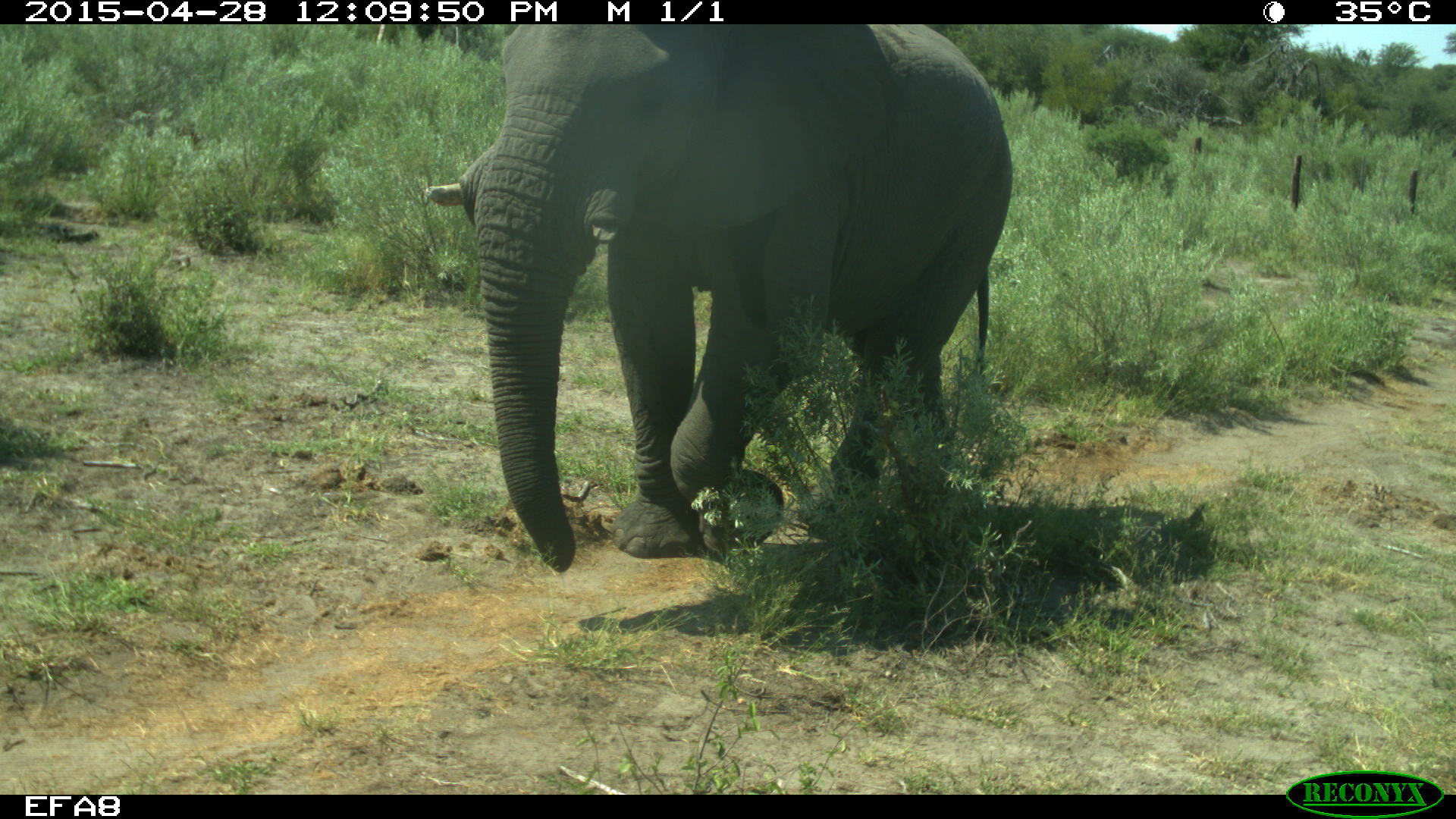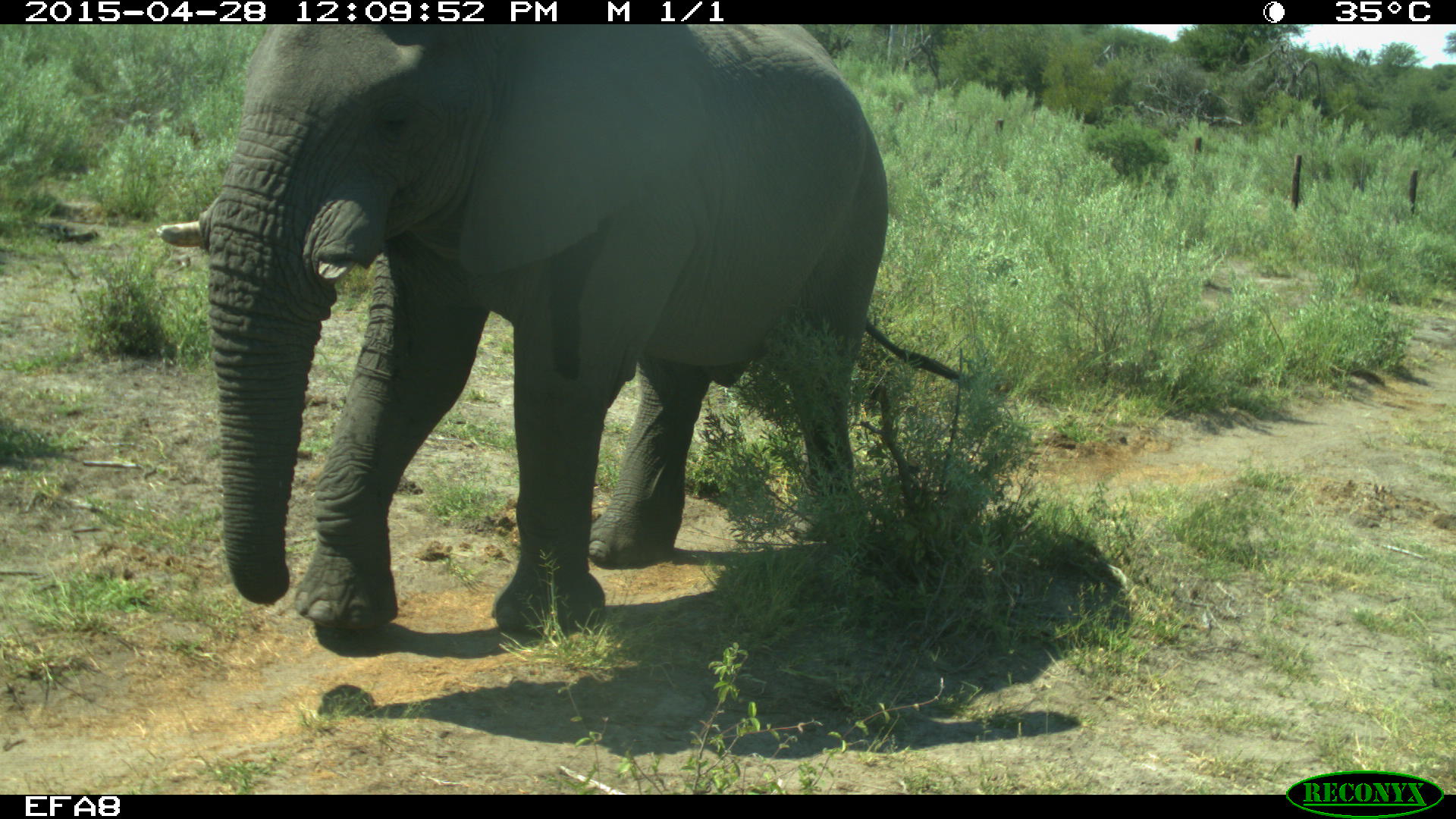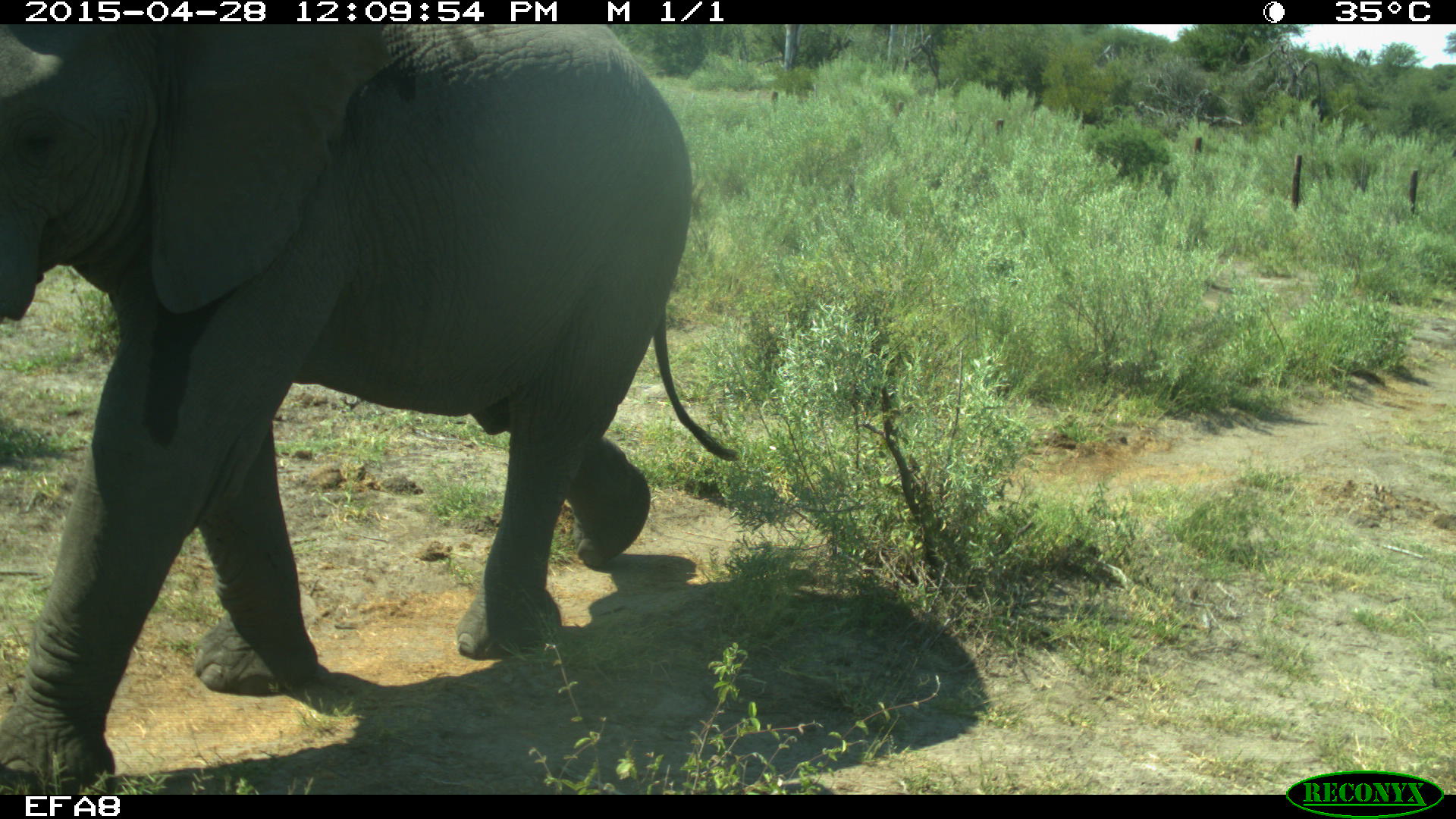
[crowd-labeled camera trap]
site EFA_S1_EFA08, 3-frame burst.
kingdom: Animalia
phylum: Chordata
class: Mammalia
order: Proboscidea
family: Elephantidae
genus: Loxodonta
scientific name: Loxodonta africana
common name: african bush elephant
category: elephant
Elephant (african bush elephant) (Loxodonta africana), count 1. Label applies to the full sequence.